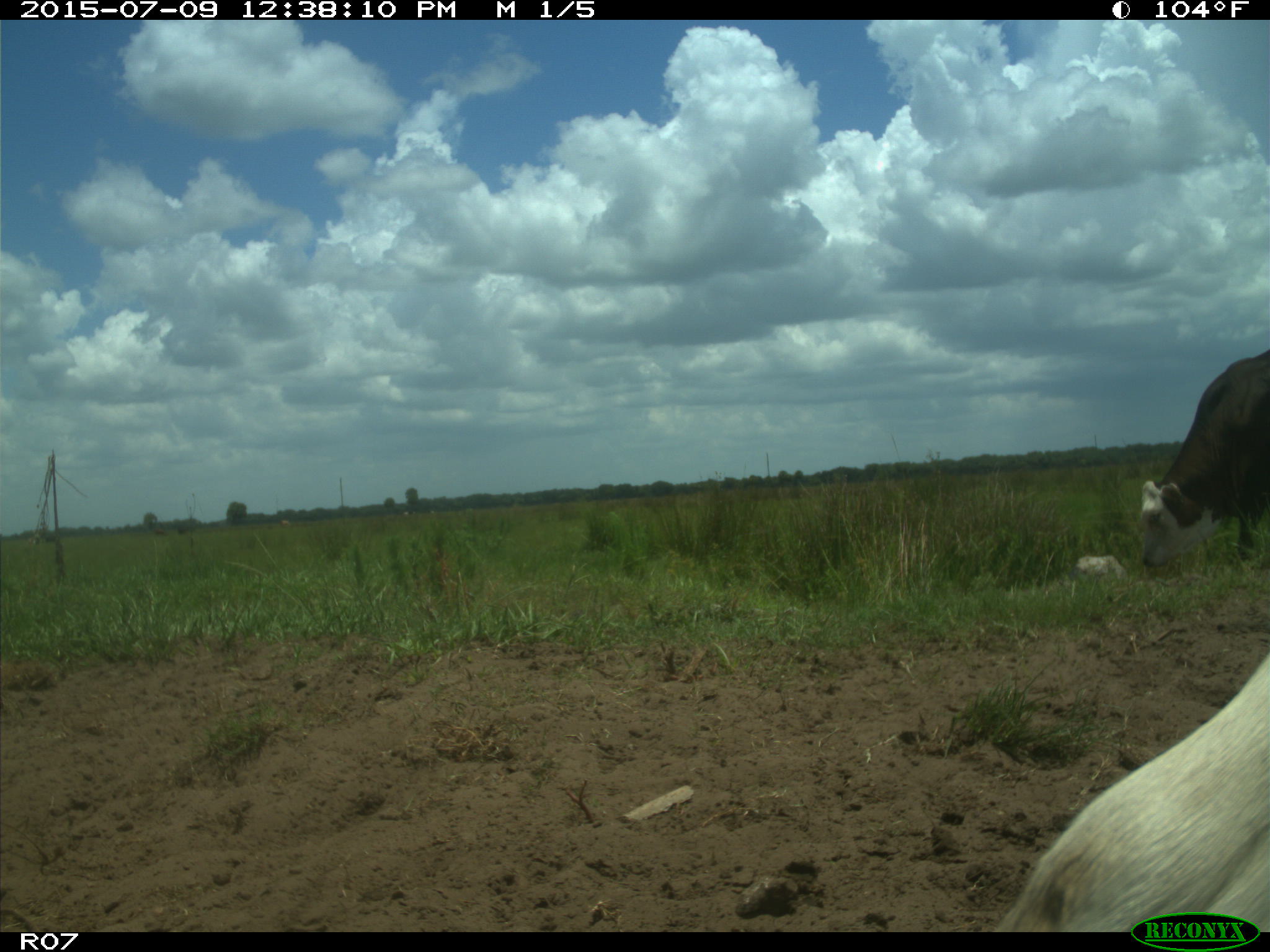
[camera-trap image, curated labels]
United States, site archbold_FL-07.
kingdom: Animalia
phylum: Chordata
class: Mammalia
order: Artiodactyla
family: Bovidae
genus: Bos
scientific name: Bos taurus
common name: domestic cow